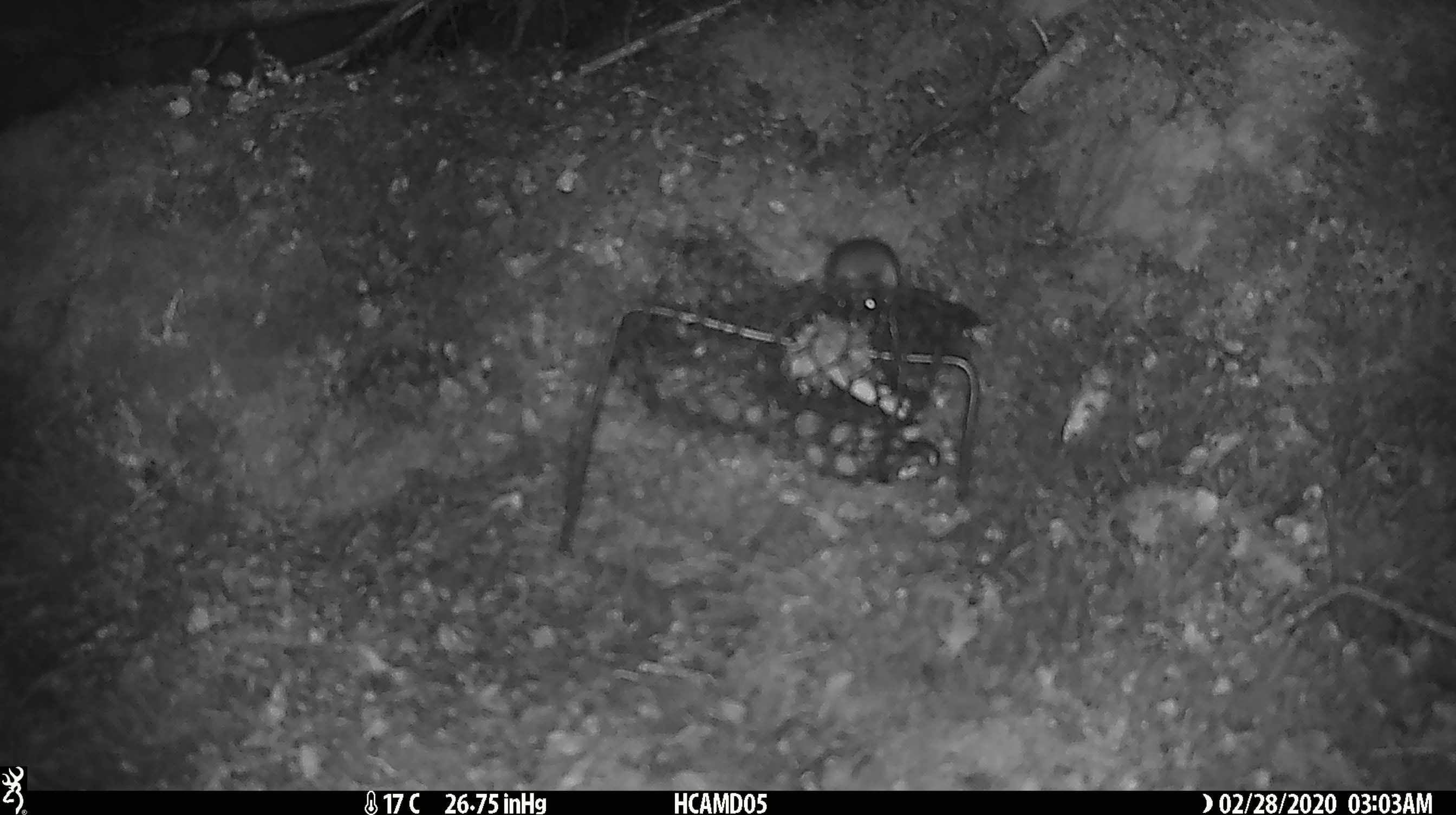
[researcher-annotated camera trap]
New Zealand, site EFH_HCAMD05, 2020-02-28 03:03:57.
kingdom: Animalia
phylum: Chordata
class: Mammalia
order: Rodentia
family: Muridae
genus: Mus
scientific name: Mus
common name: mouse